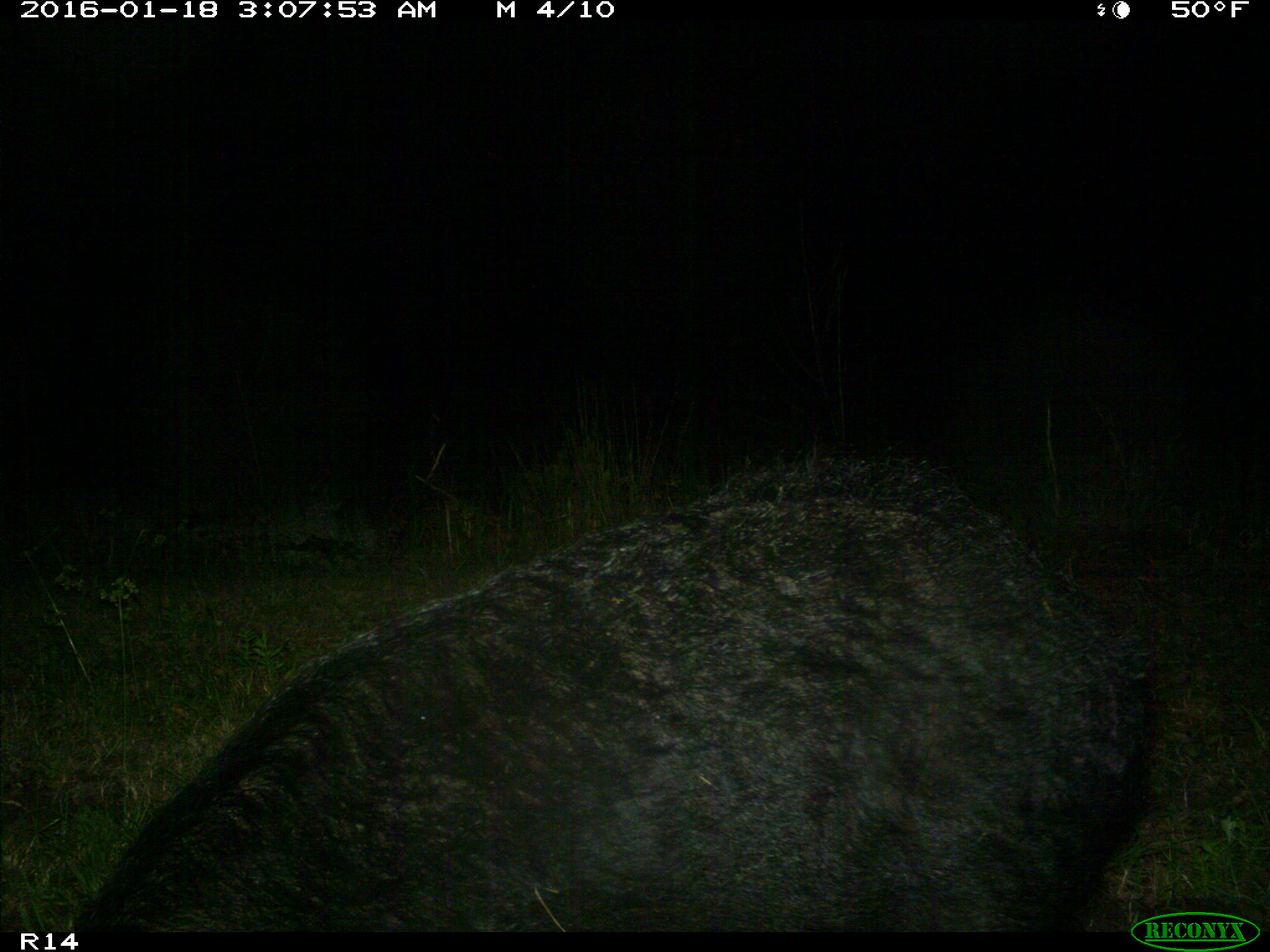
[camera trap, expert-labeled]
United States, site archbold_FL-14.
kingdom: Animalia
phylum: Chordata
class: Mammalia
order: Artiodactyla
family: Suidae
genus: Sus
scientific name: Sus scrofa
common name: wild boar